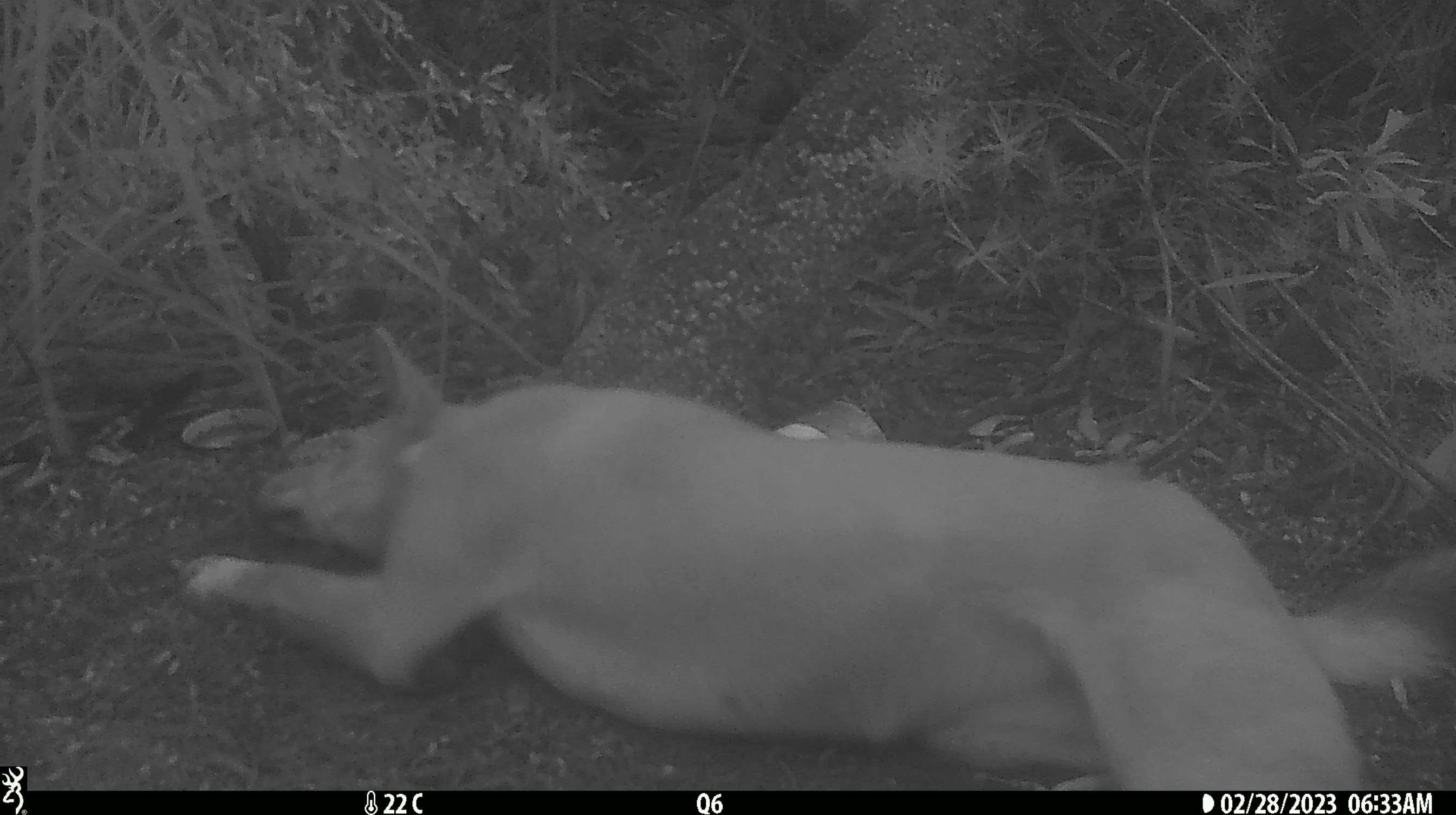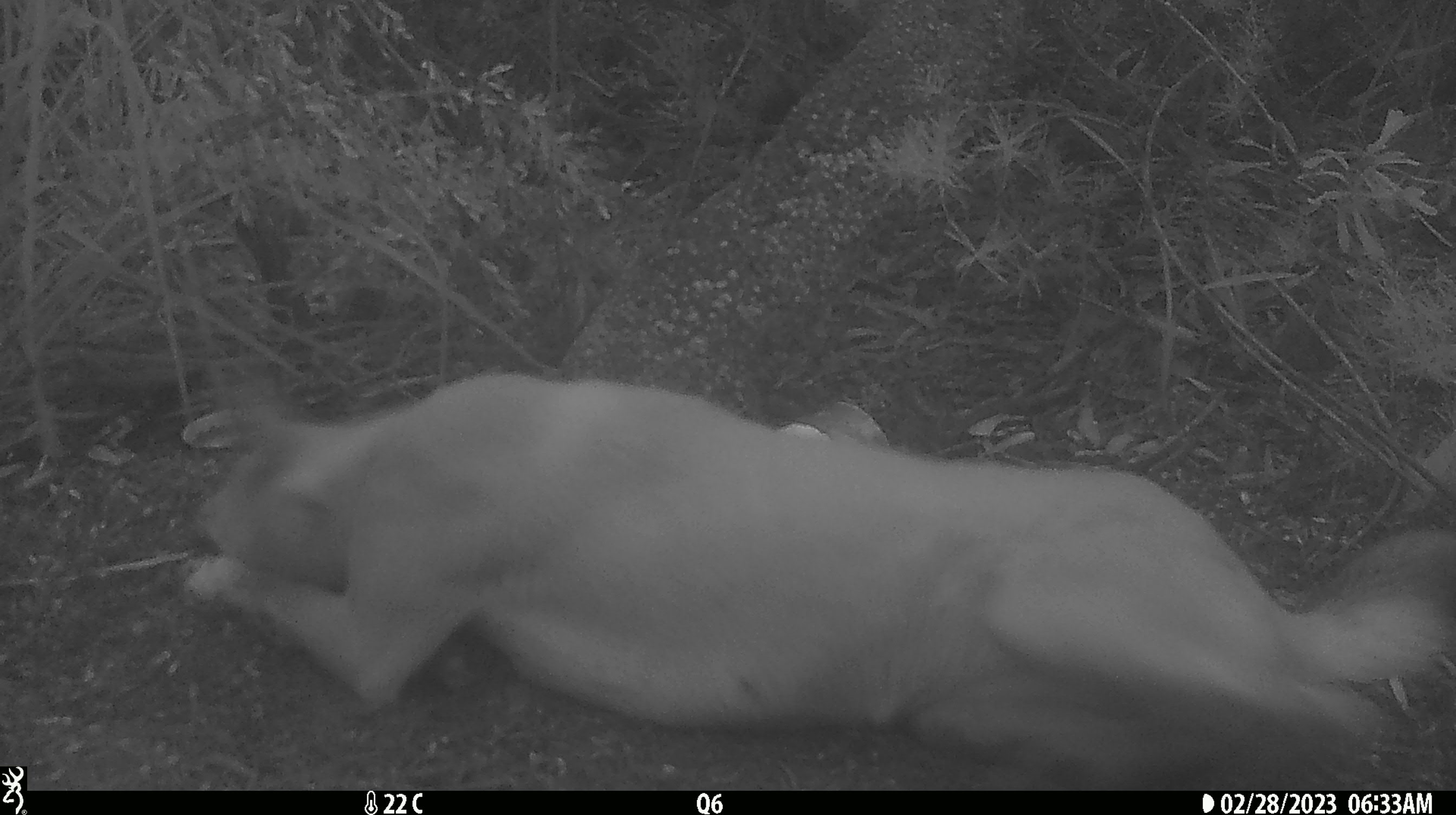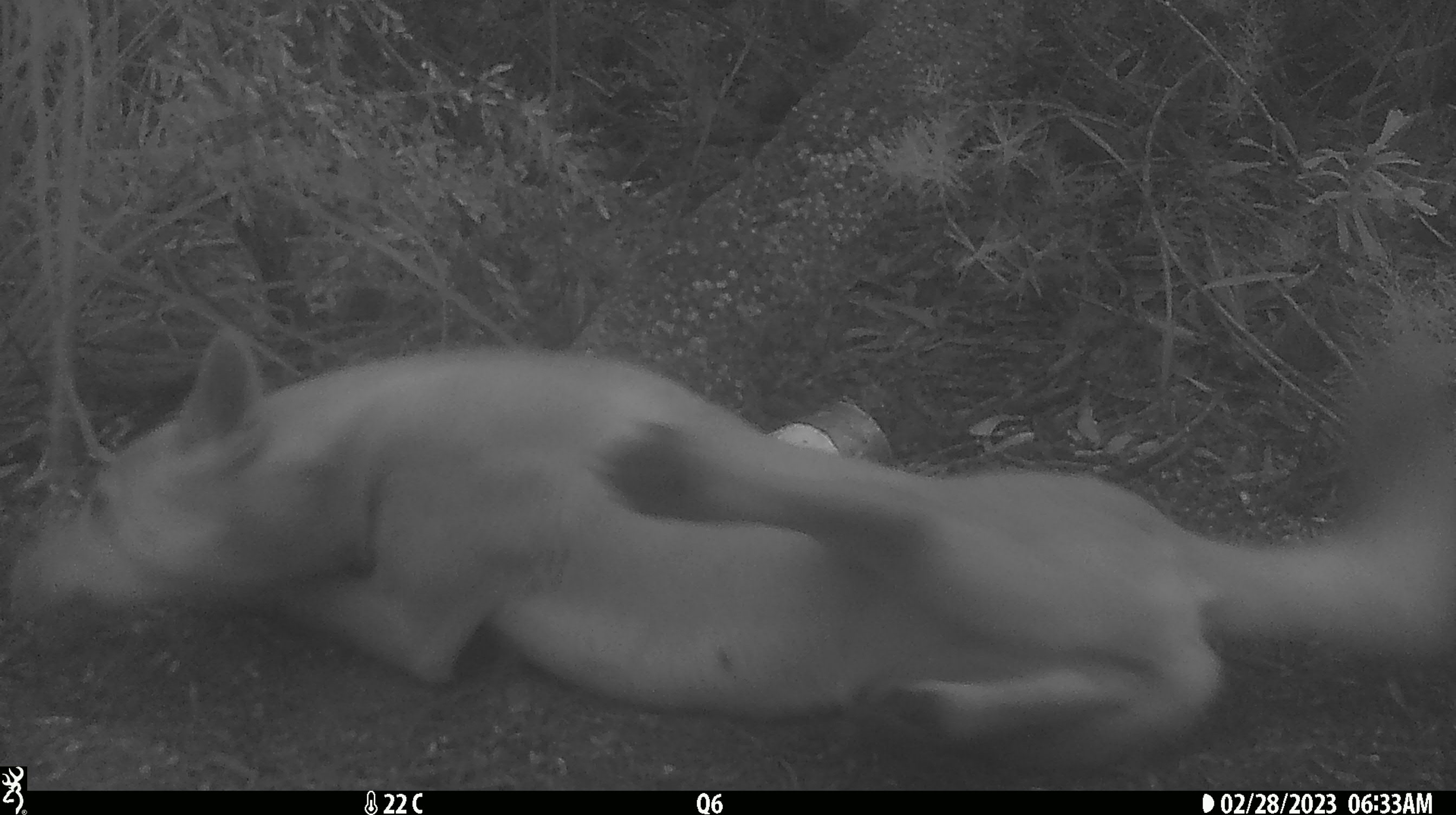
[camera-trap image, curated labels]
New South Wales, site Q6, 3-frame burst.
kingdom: Animalia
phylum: Chordata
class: Mammalia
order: Carnivora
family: Canidae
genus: Canis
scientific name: Canis familiaris dingo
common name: dingo